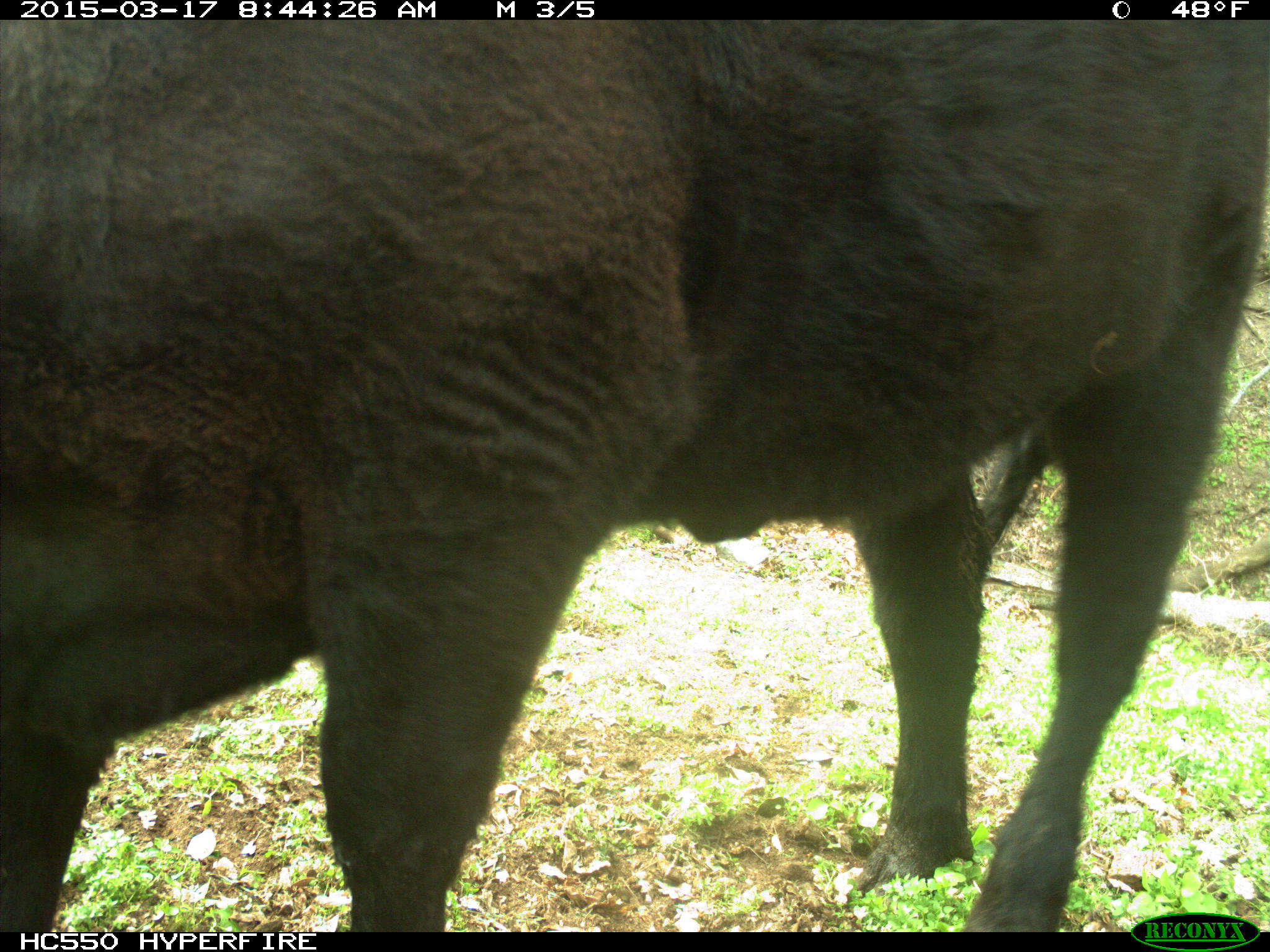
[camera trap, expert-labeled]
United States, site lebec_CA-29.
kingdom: Animalia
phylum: Chordata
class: Mammalia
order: Artiodactyla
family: Bovidae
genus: Bos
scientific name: Bos taurus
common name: domestic cow